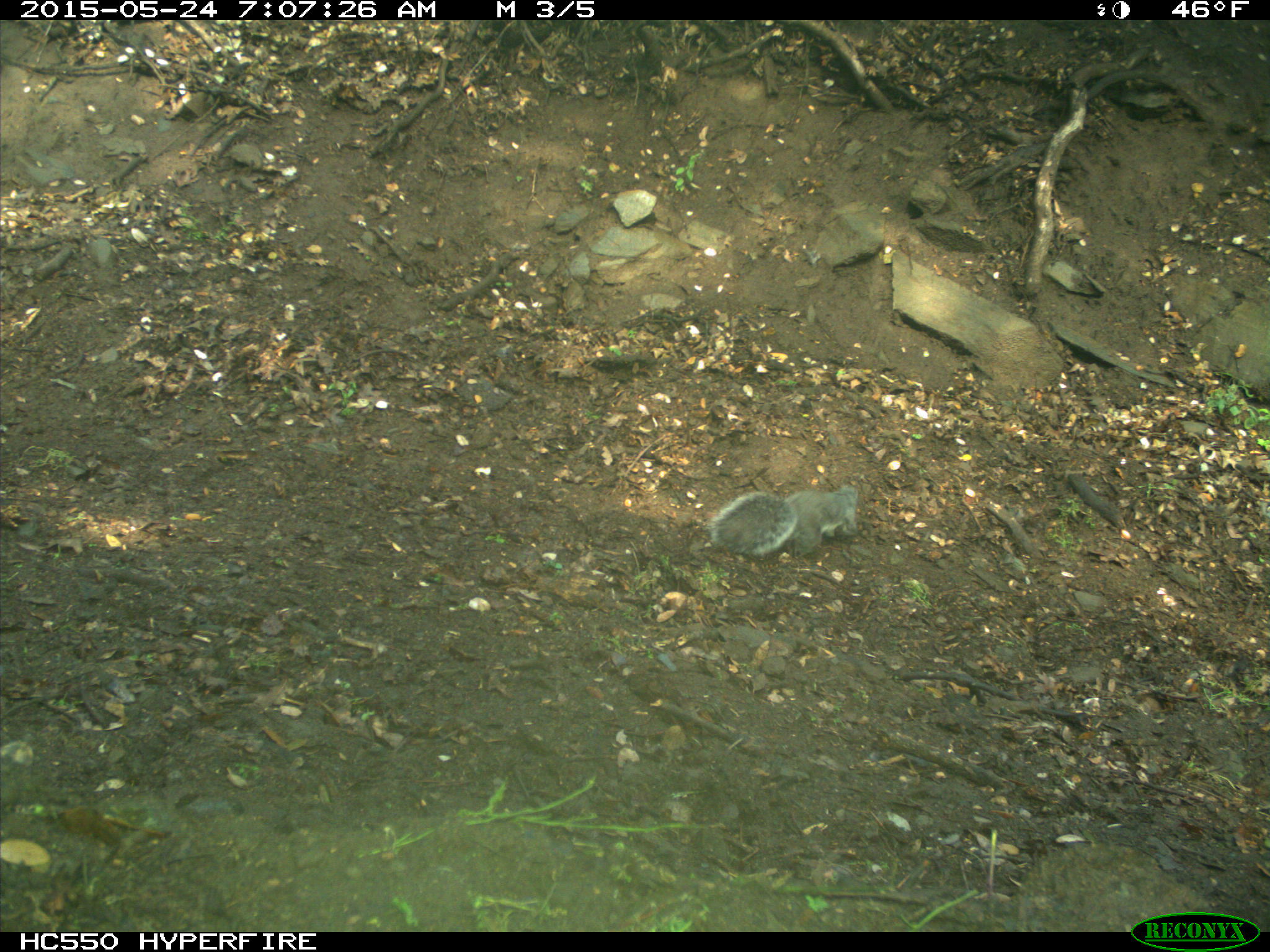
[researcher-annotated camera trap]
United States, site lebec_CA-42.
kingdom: Animalia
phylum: Chordata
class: Mammalia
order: Rodentia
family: Sciuridae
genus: Sciurus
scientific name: Sciurus carolinensis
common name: eastern gray squirrel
Sciurus carolinensis (eastern gray squirrel).